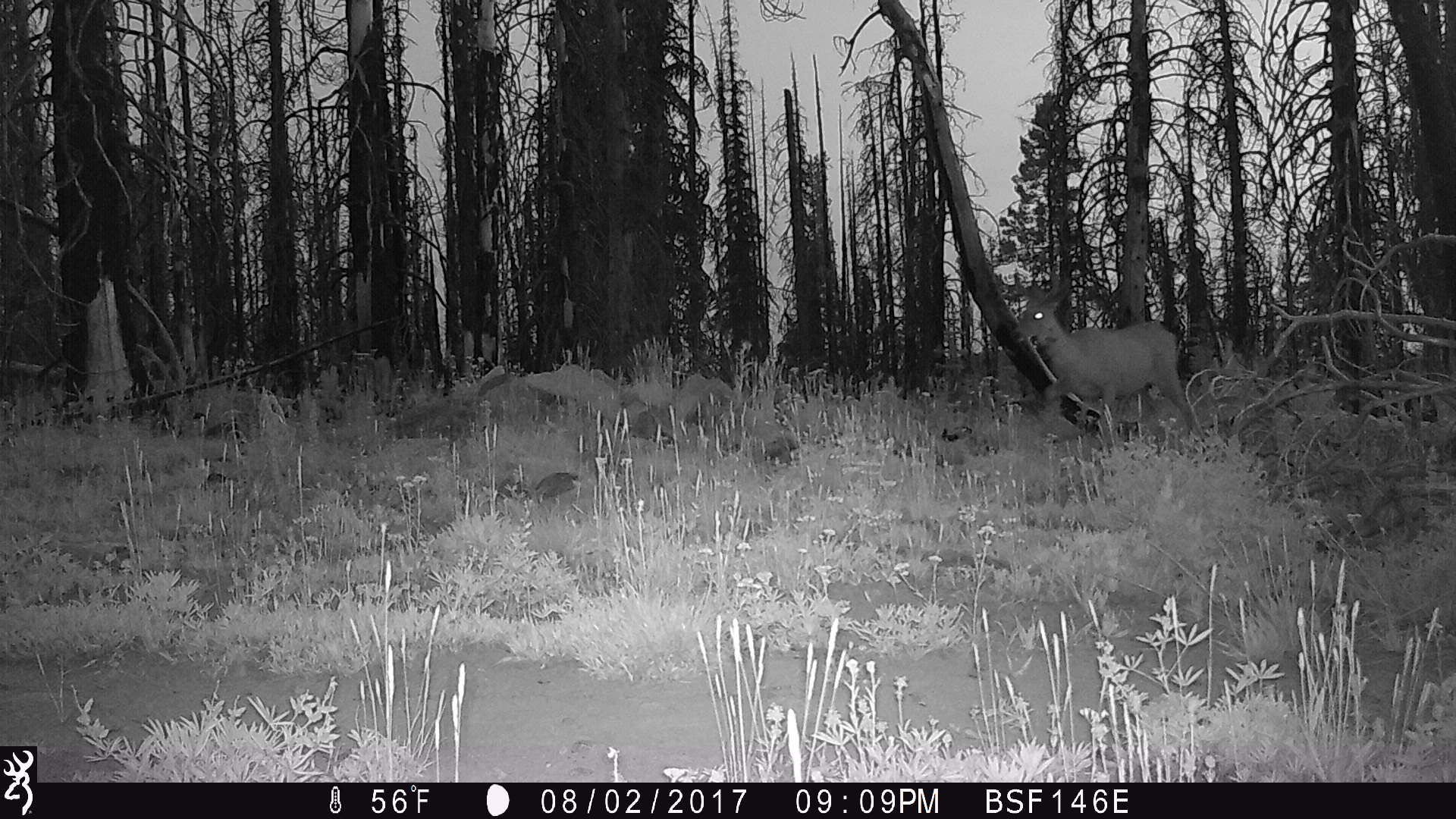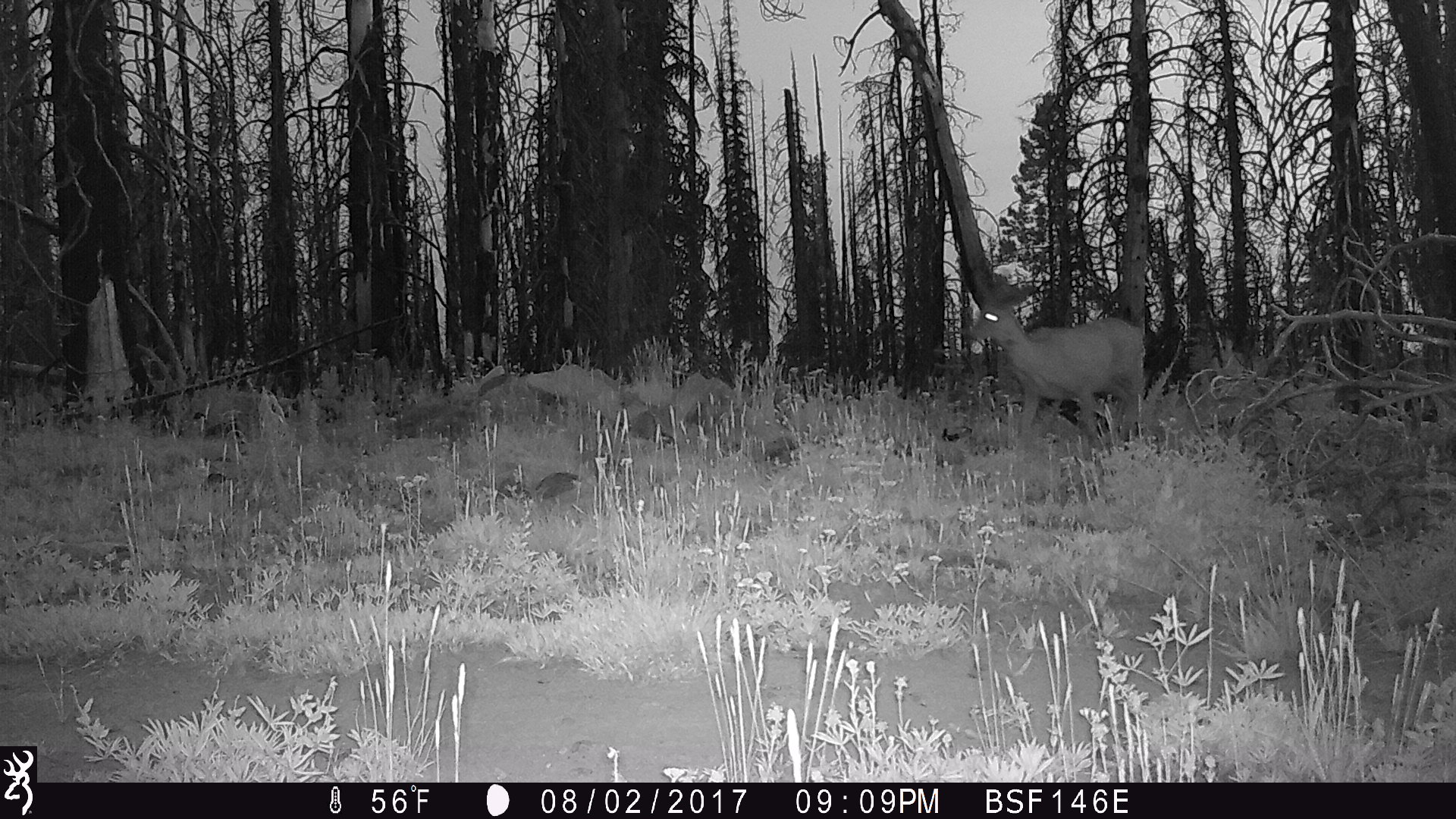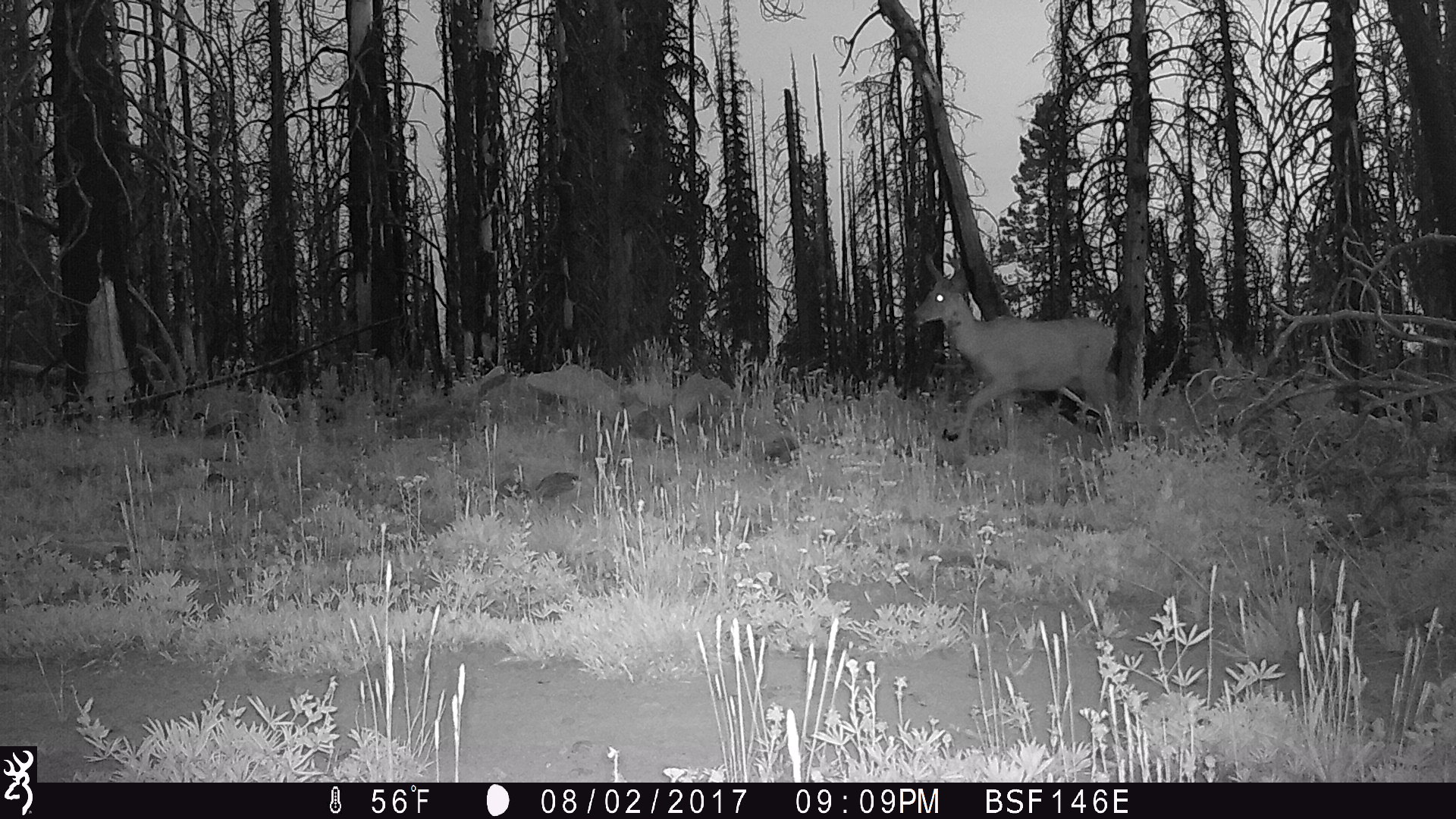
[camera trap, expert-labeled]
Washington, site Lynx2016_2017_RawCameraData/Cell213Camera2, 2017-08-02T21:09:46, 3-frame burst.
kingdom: Animalia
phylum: Chordata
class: Mammalia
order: Artiodactyla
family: Cervidae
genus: Odocoileus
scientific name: Odocoileus hemionus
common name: mule deer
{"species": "Odocoileus hemionus (mule deer)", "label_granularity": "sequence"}